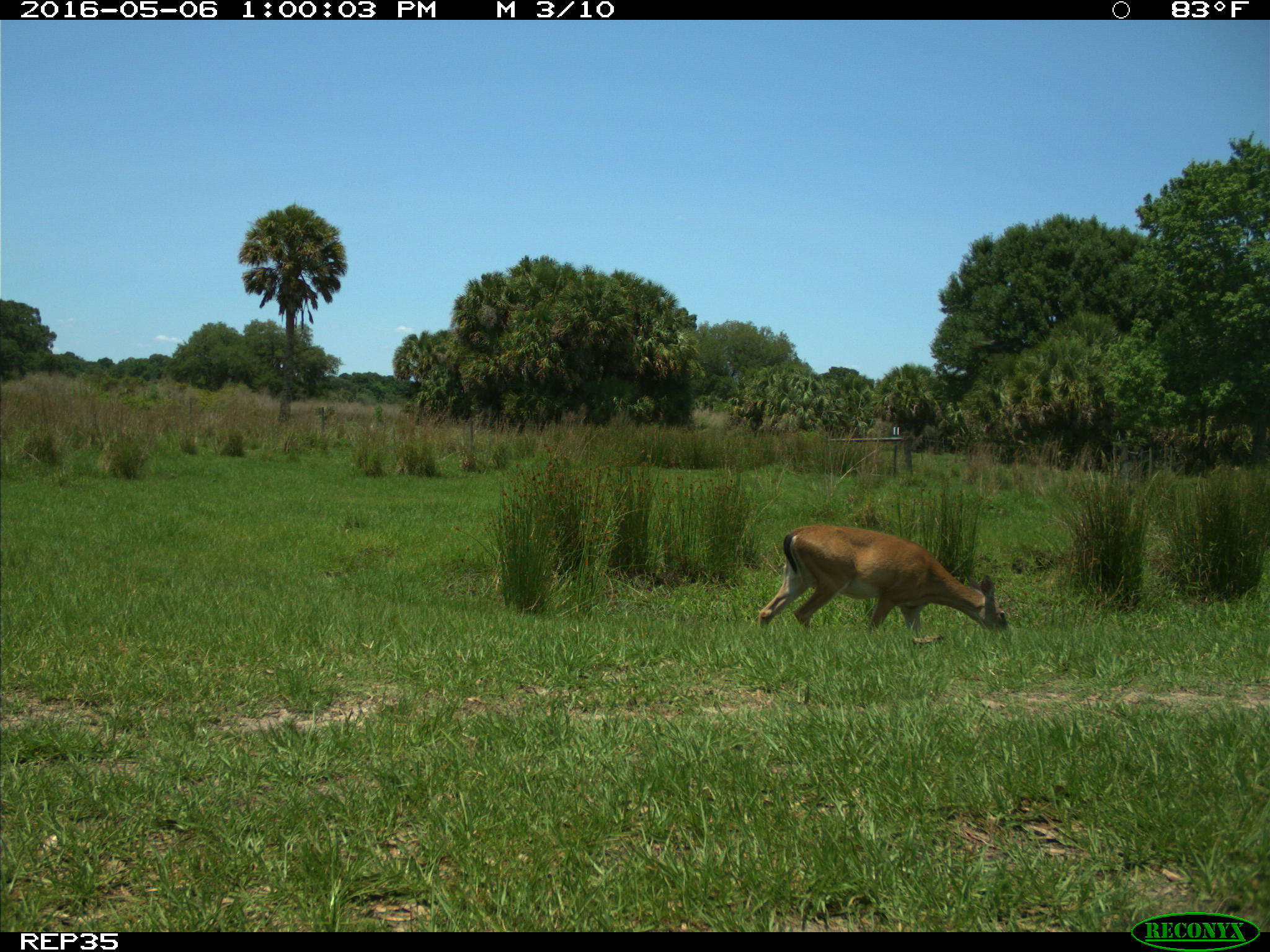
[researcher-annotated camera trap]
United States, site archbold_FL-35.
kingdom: Animalia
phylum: Chordata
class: Mammalia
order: Artiodactyla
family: Cervidae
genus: Odocoileus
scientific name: Odocoileus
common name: deer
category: unidentified deer